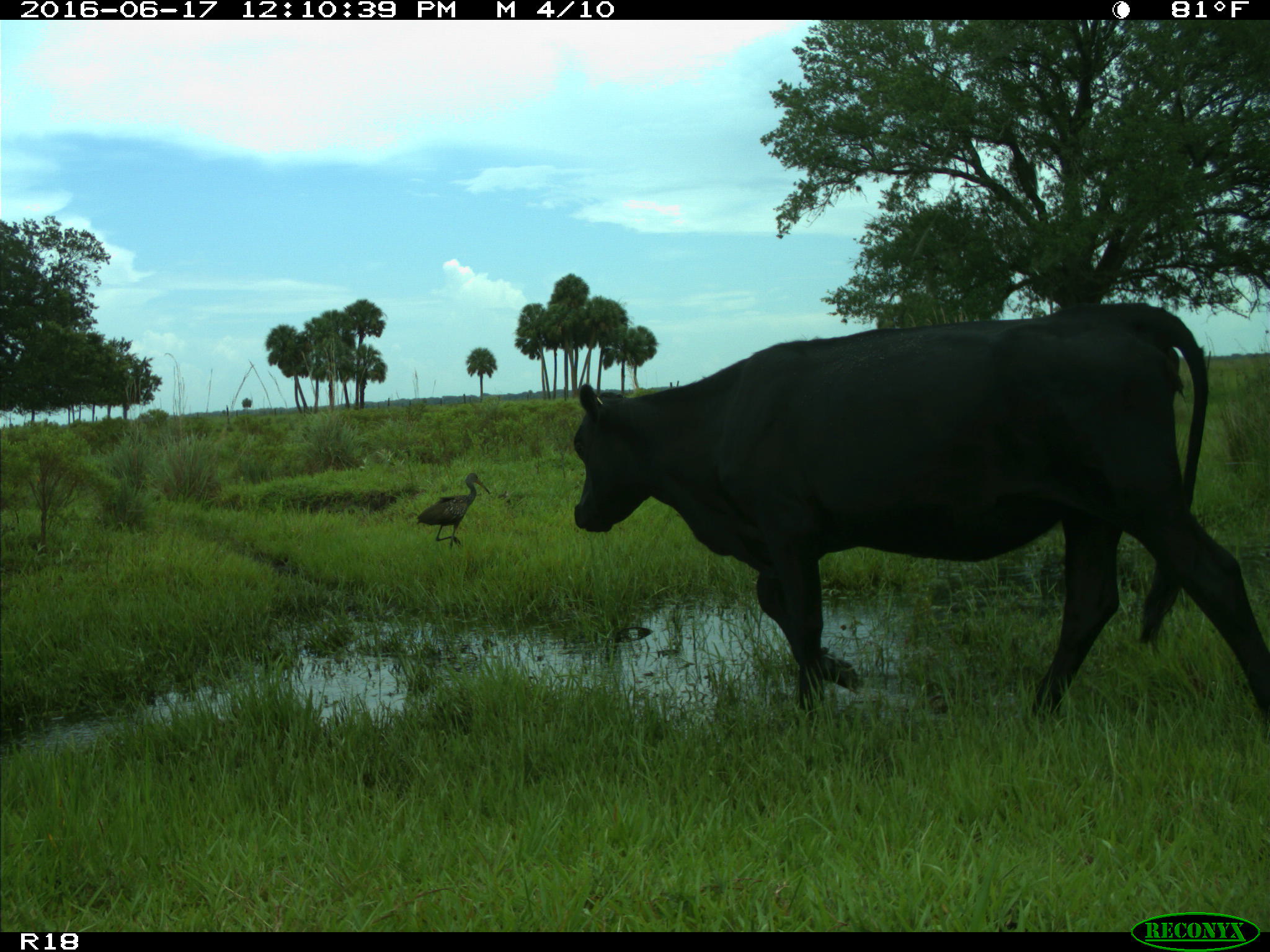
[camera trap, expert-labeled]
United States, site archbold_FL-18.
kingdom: Animalia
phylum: Chordata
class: Mammalia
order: Artiodactyla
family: Bovidae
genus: Bos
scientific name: Bos taurus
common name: domestic cow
Bos taurus (domestic cow).